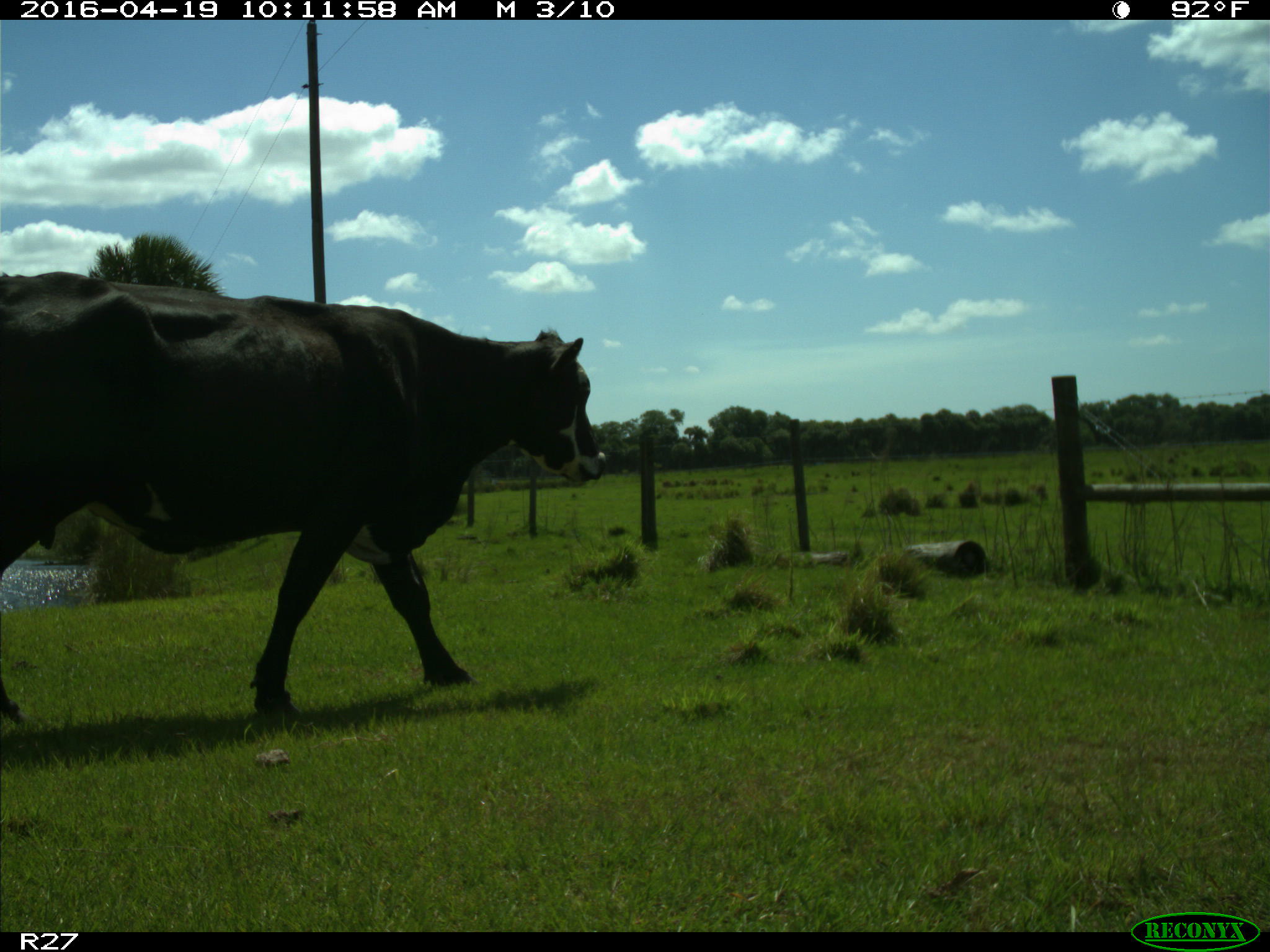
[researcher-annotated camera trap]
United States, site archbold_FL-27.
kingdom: Animalia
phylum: Chordata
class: Mammalia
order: Artiodactyla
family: Bovidae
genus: Bos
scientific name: Bos taurus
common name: domestic cow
Bos taurus (domestic cow).